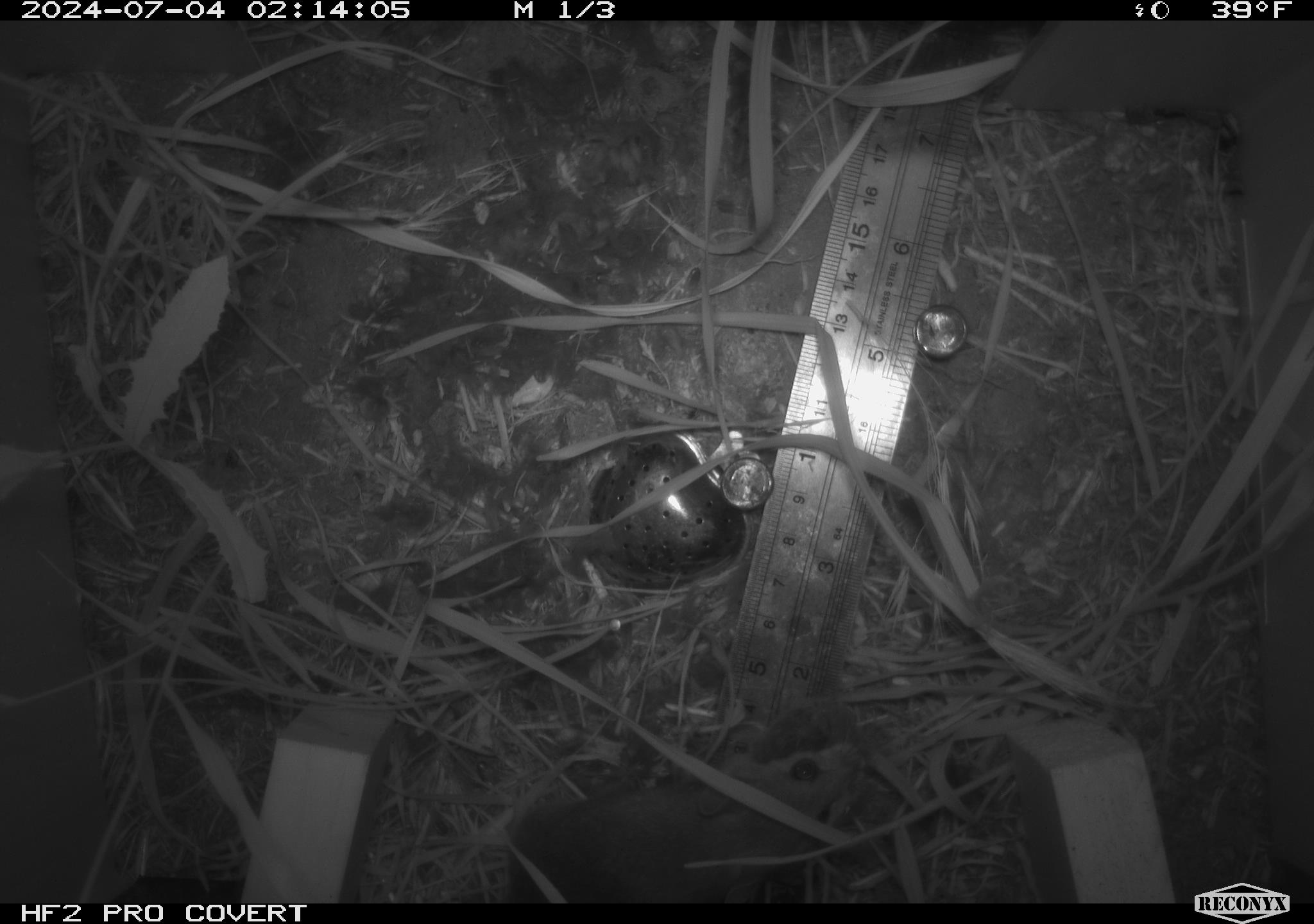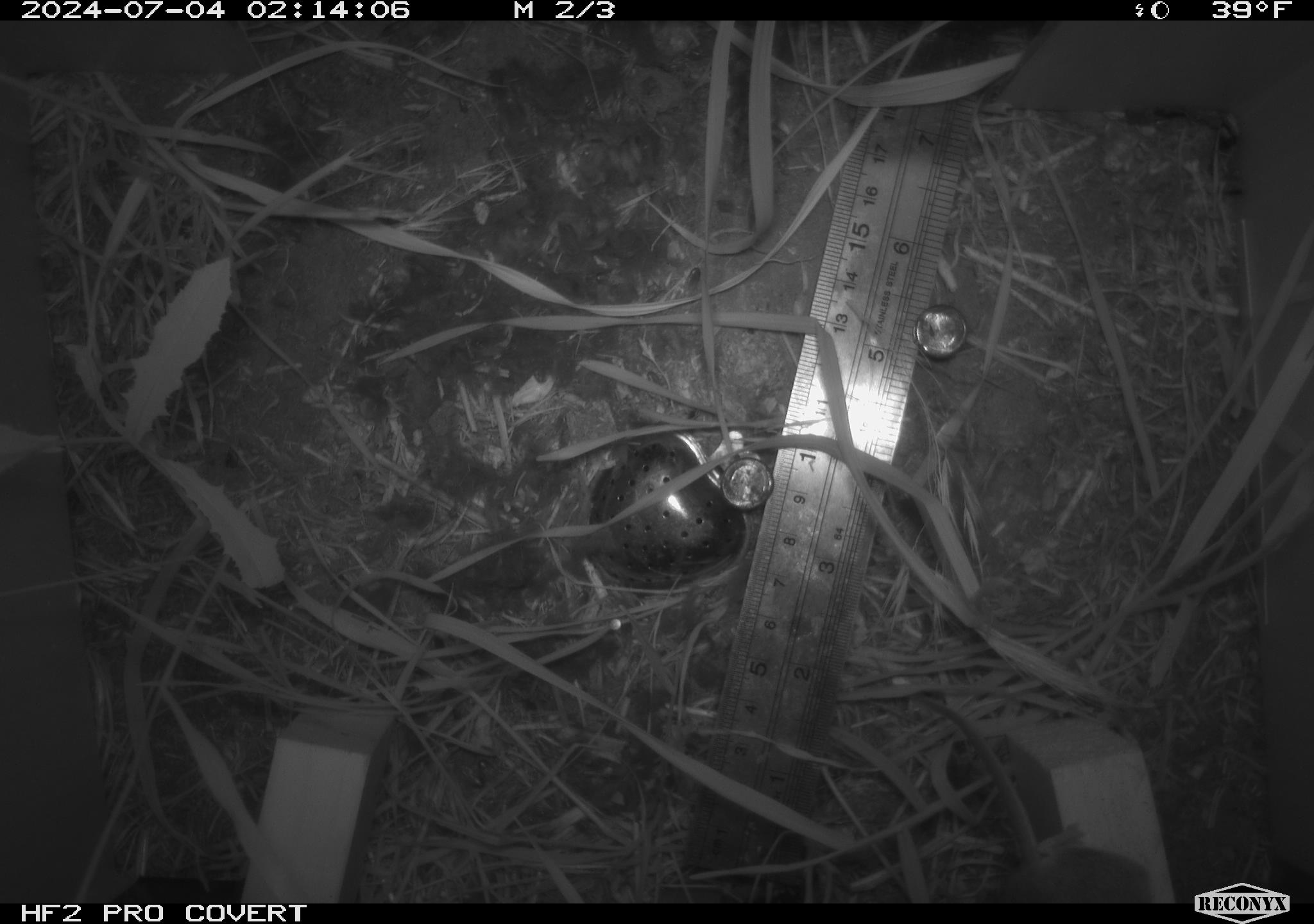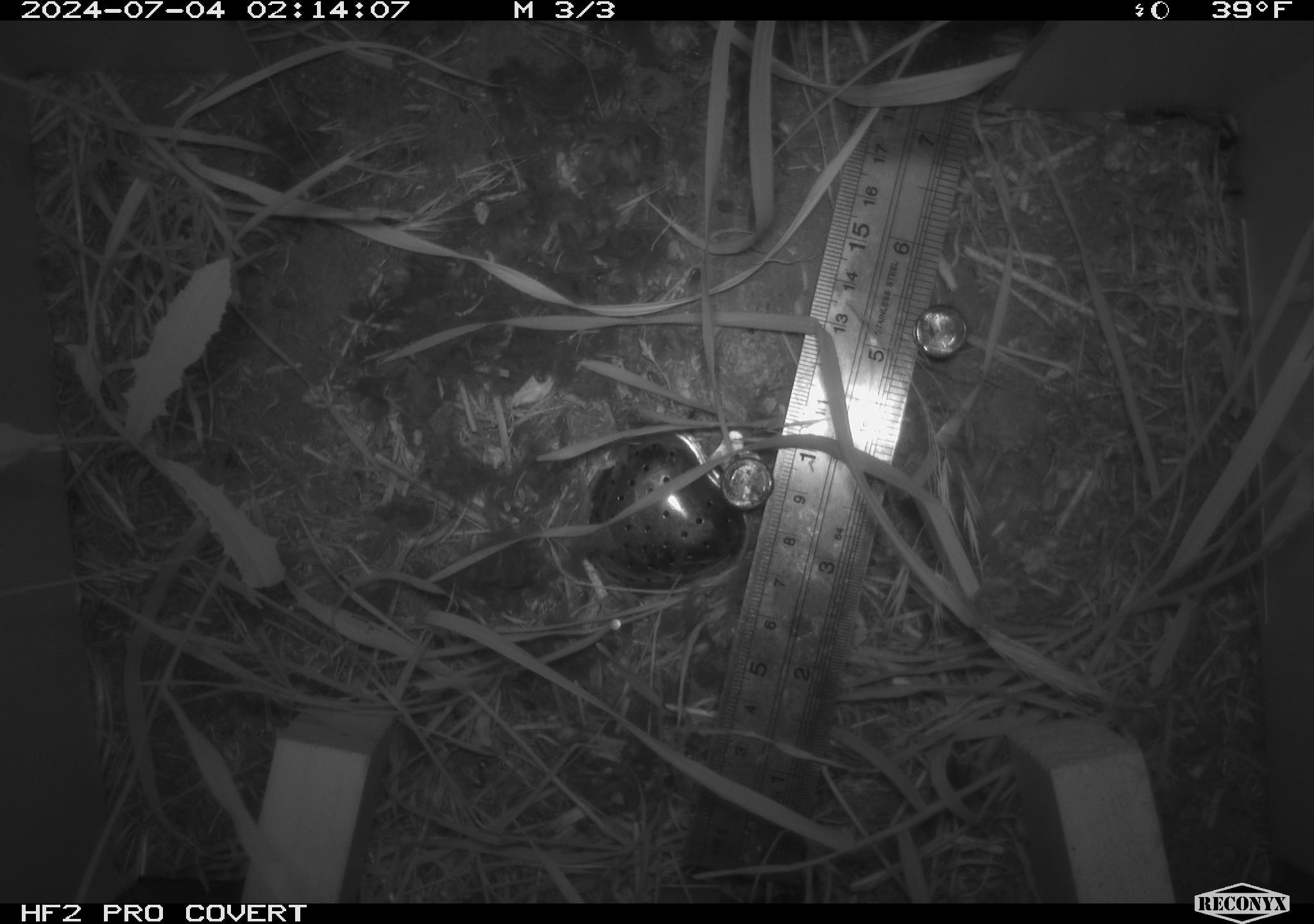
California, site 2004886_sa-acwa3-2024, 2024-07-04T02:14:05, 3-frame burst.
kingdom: Animalia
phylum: Chordata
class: Mammalia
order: Rodentia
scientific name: Rodentia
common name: mouse species